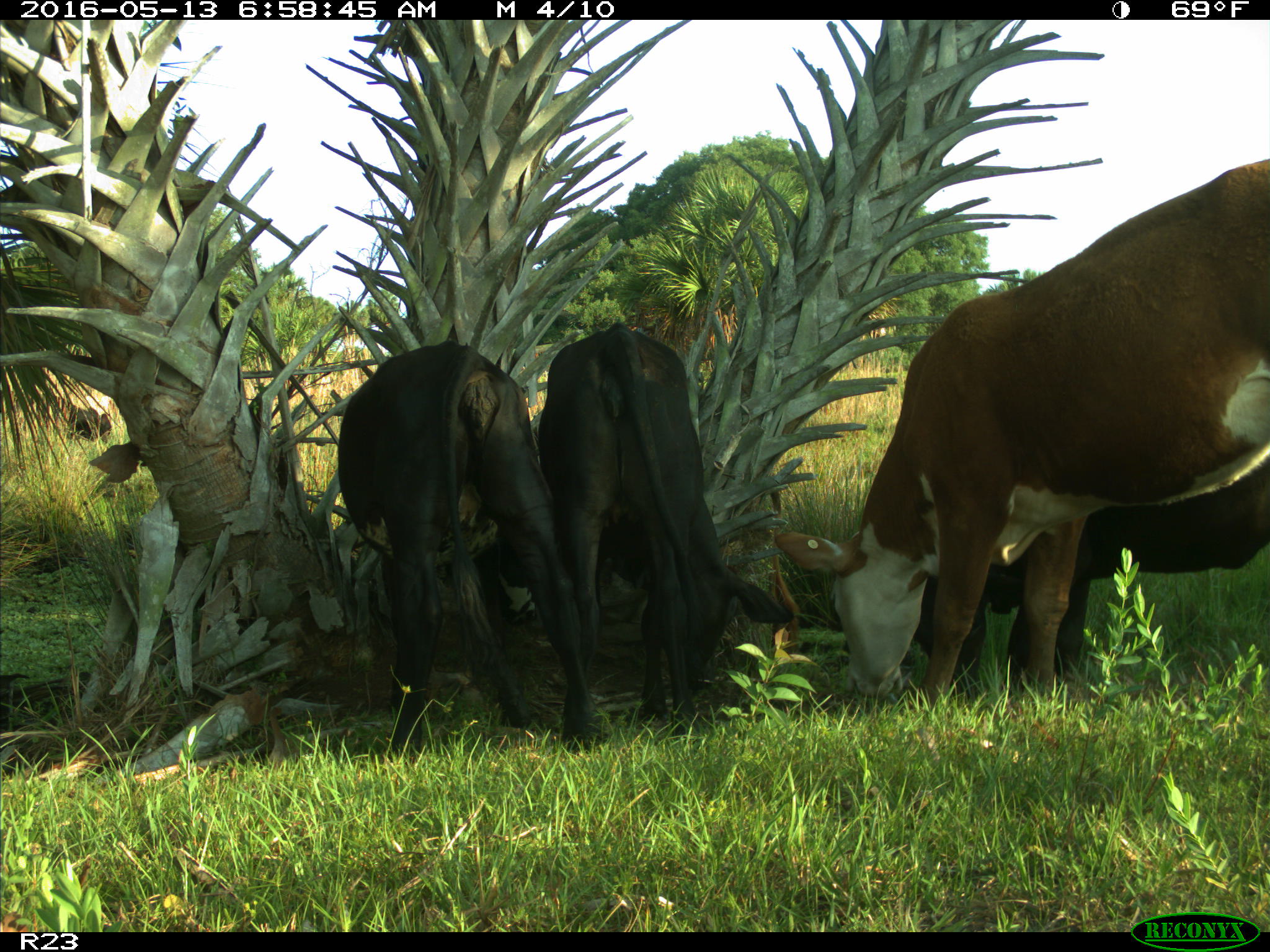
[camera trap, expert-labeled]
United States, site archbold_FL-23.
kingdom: Animalia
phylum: Chordata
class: Mammalia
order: Artiodactyla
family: Bovidae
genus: Bos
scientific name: Bos taurus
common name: domestic cow